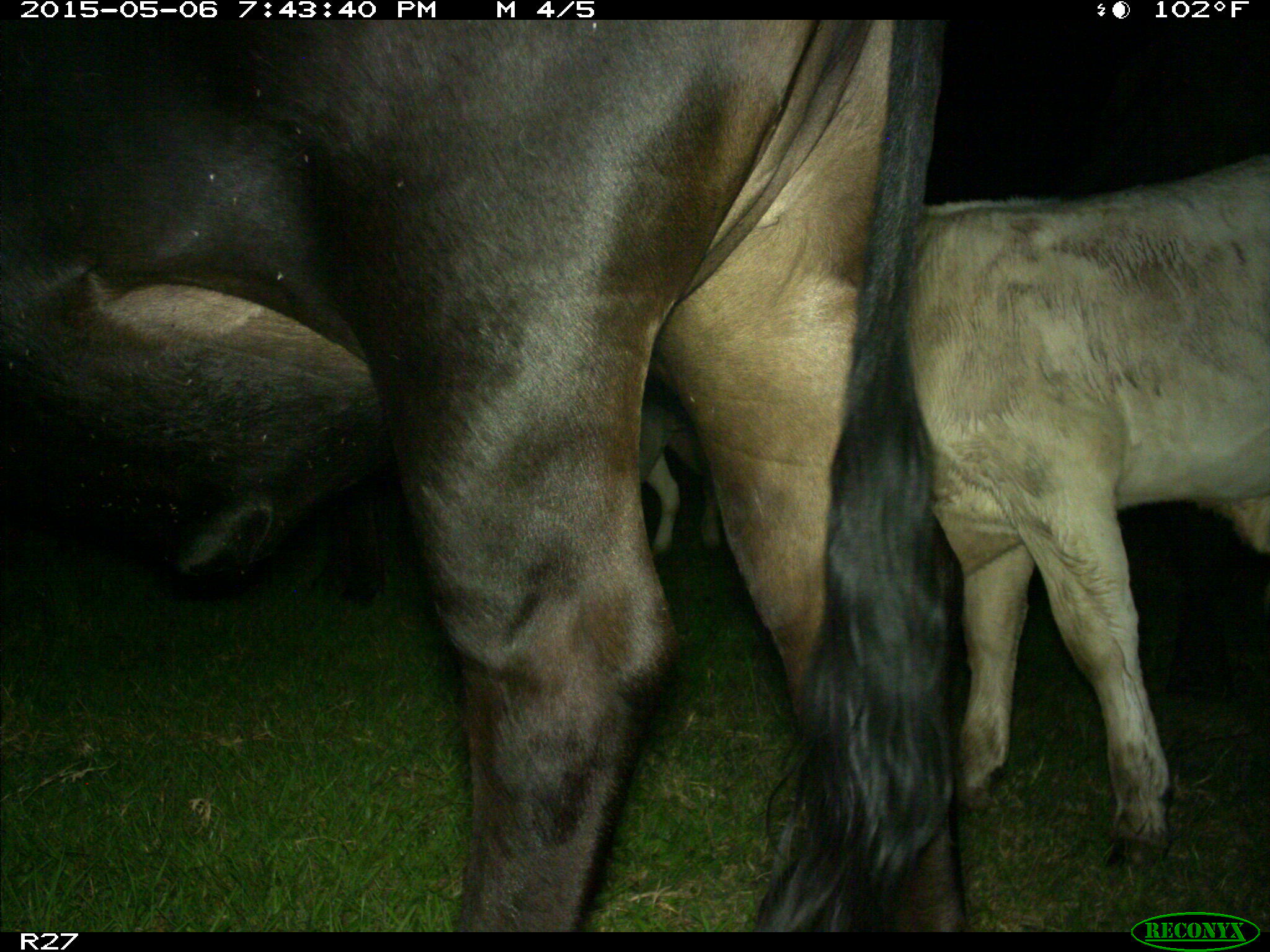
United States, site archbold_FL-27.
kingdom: Animalia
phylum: Chordata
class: Mammalia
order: Artiodactyla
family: Bovidae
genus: Bos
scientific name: Bos taurus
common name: domestic cow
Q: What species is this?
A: Bos taurus (domestic cow).